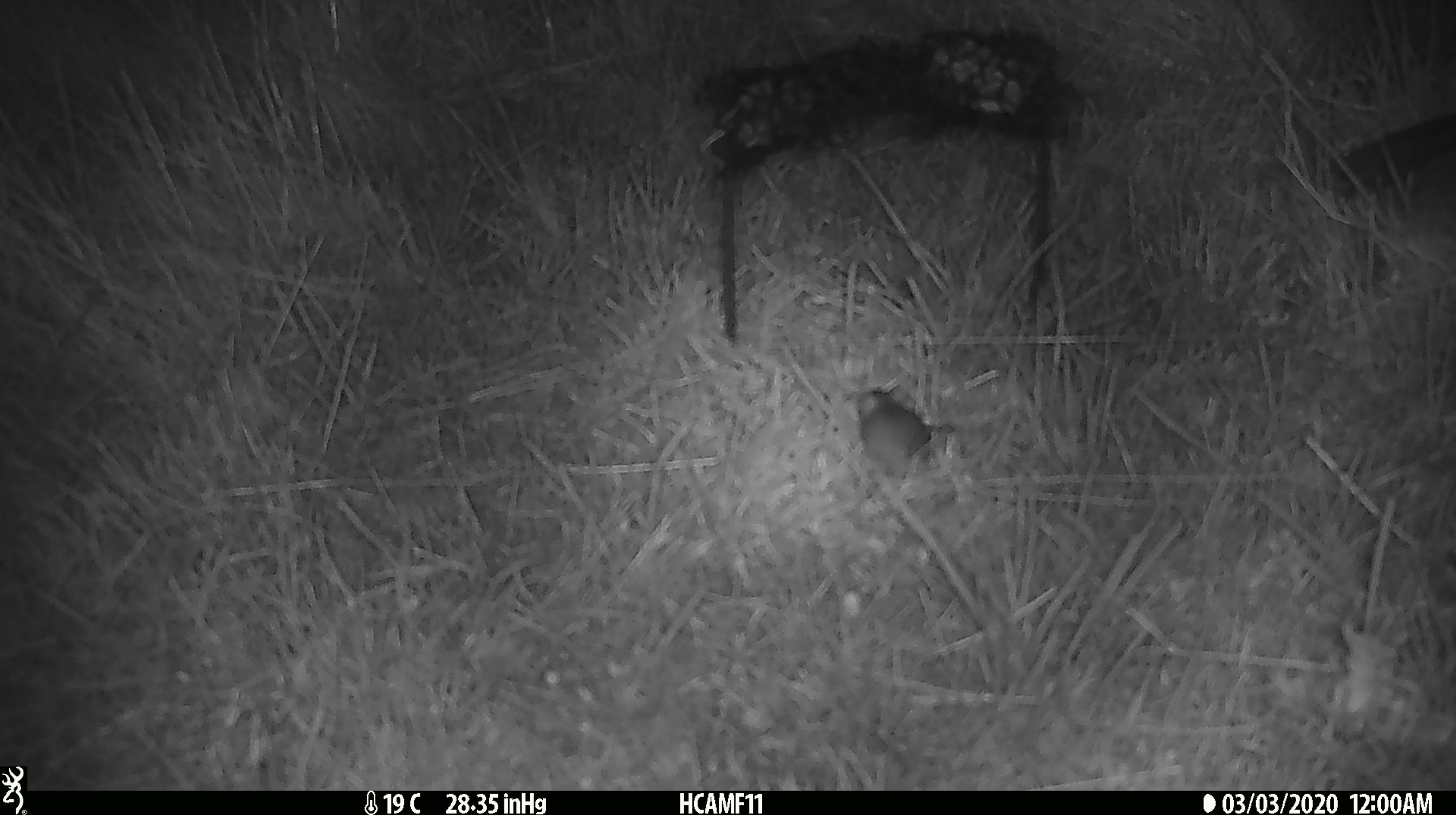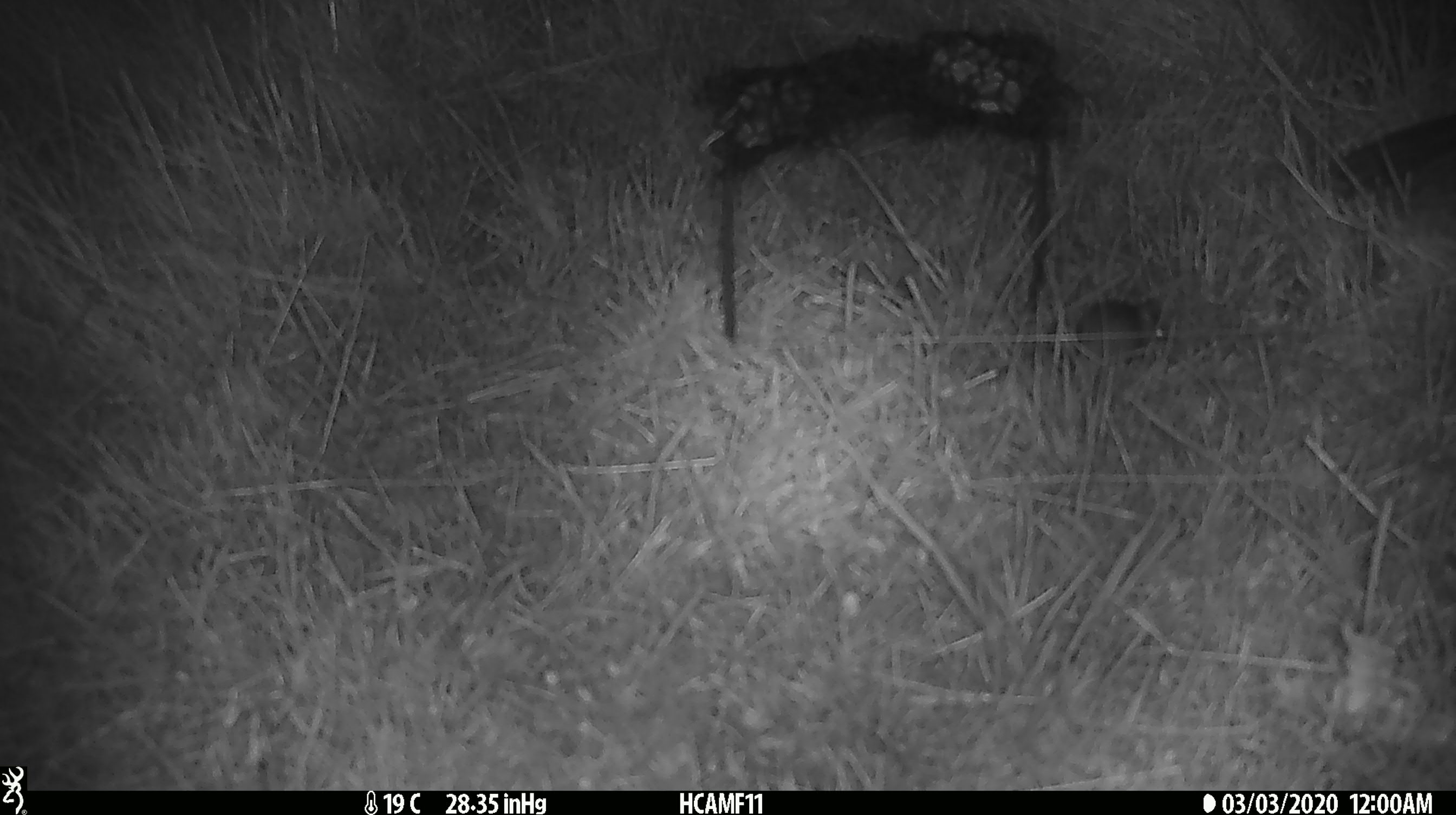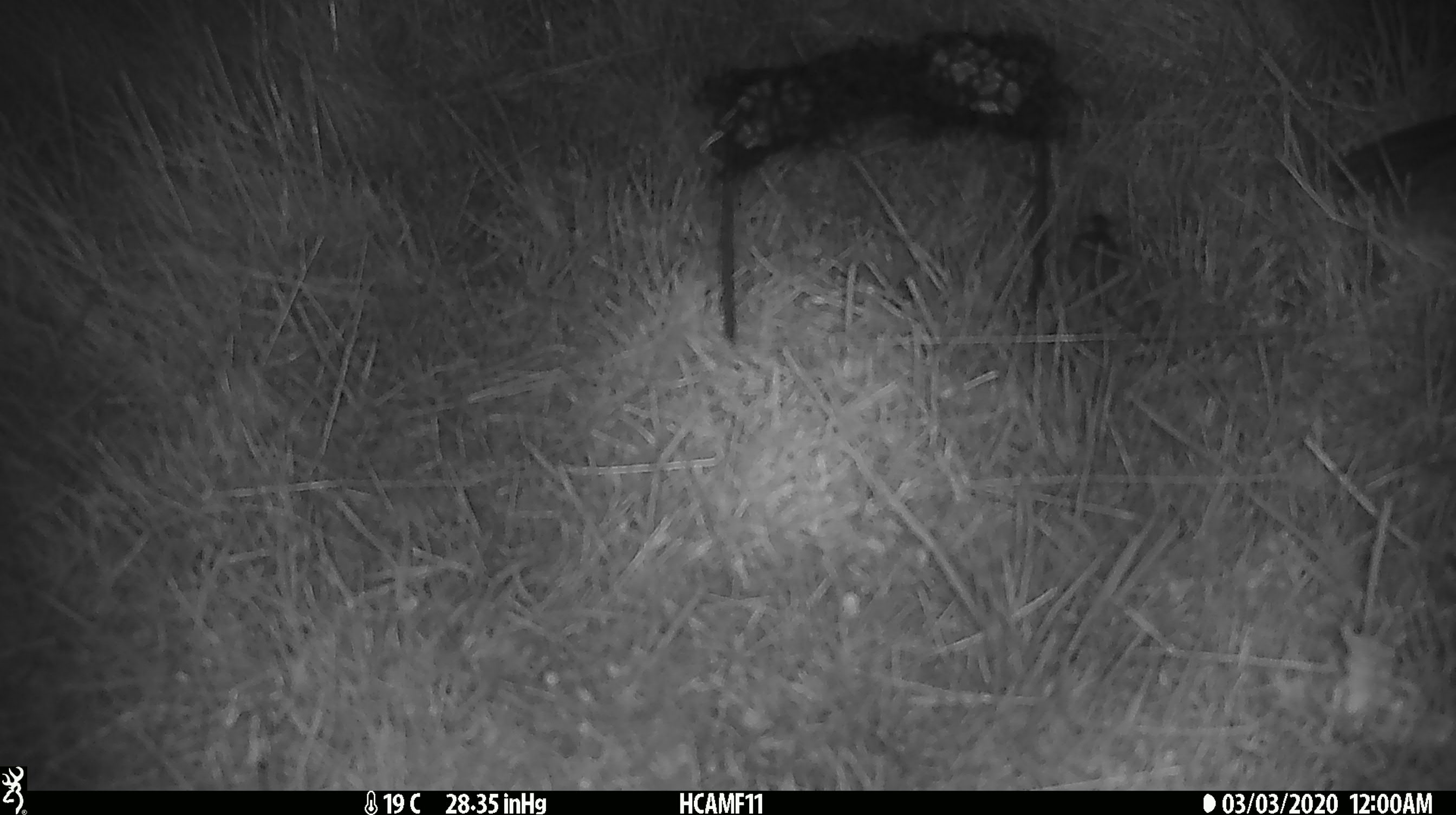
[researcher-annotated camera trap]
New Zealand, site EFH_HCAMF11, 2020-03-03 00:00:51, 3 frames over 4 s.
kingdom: Animalia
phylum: Chordata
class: Mammalia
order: Rodentia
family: Muridae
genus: Mus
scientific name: Mus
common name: mouse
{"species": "mouse (Mus)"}